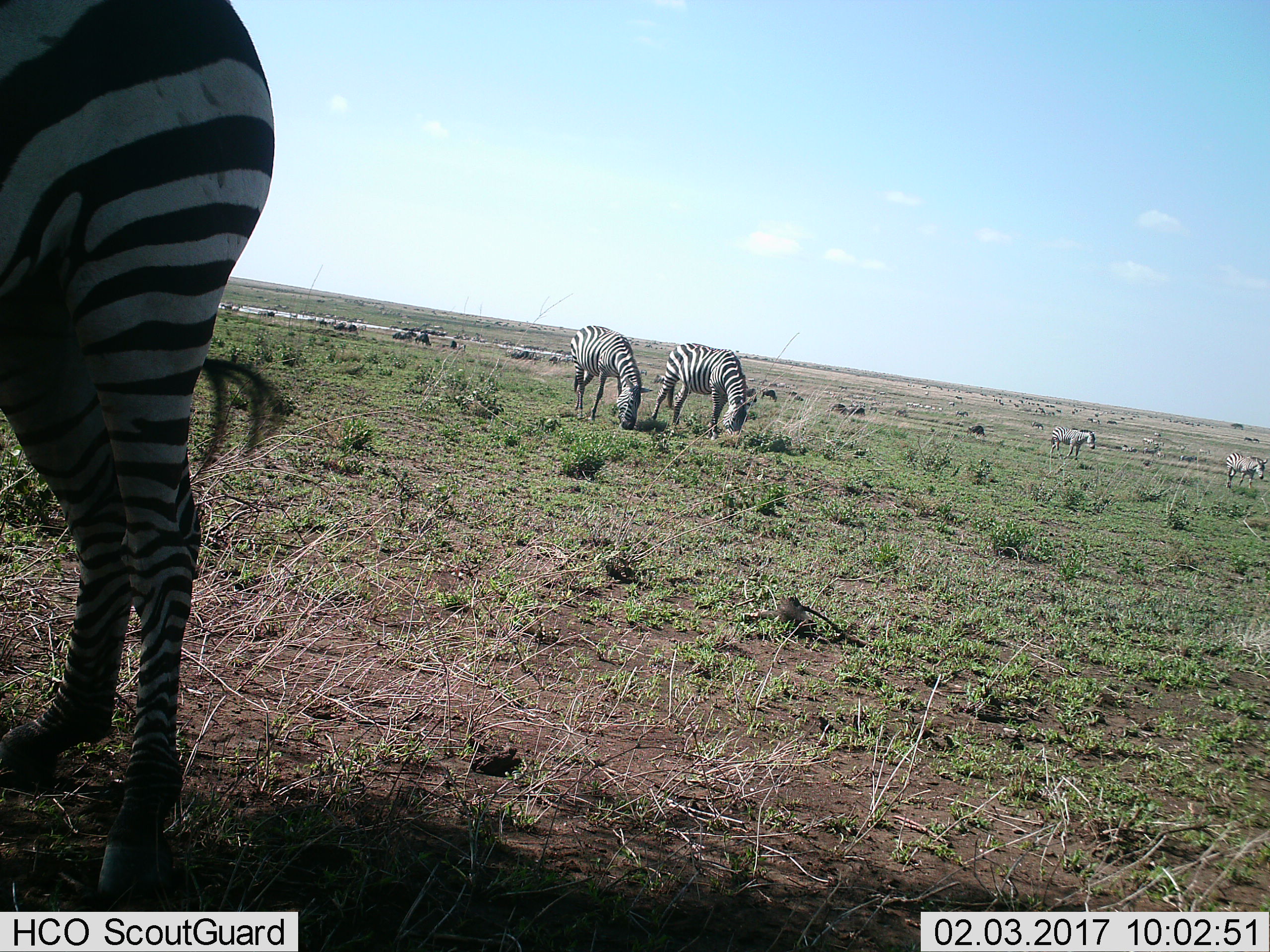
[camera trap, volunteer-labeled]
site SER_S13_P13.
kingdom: Animalia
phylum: Chordata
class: Mammalia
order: Perissodactyla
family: Equidae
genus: Equus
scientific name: Equus quagga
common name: plains zebra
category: zebraplains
Zebraplains (plains zebra) (Equus quagga), count 11-50. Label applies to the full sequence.